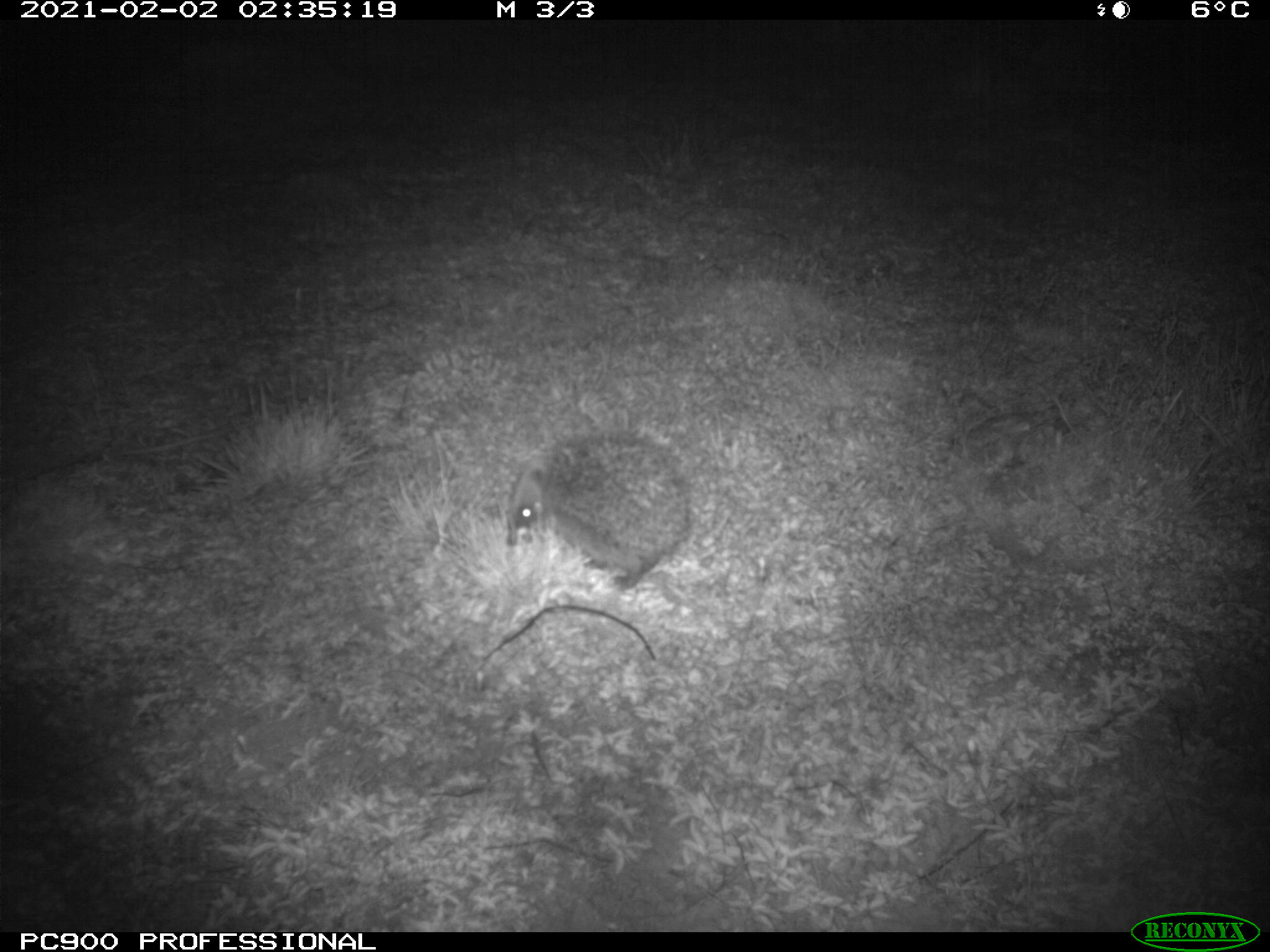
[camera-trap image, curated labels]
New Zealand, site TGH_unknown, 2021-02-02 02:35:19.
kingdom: Animalia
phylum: Chordata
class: Mammalia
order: Eulipotyphla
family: Erinaceidae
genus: Erinaceus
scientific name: Erinaceus europaeus europaeus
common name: european hedgehog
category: hedgehog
Hedgehog (european hedgehog) (Erinaceus europaeus europaeus).